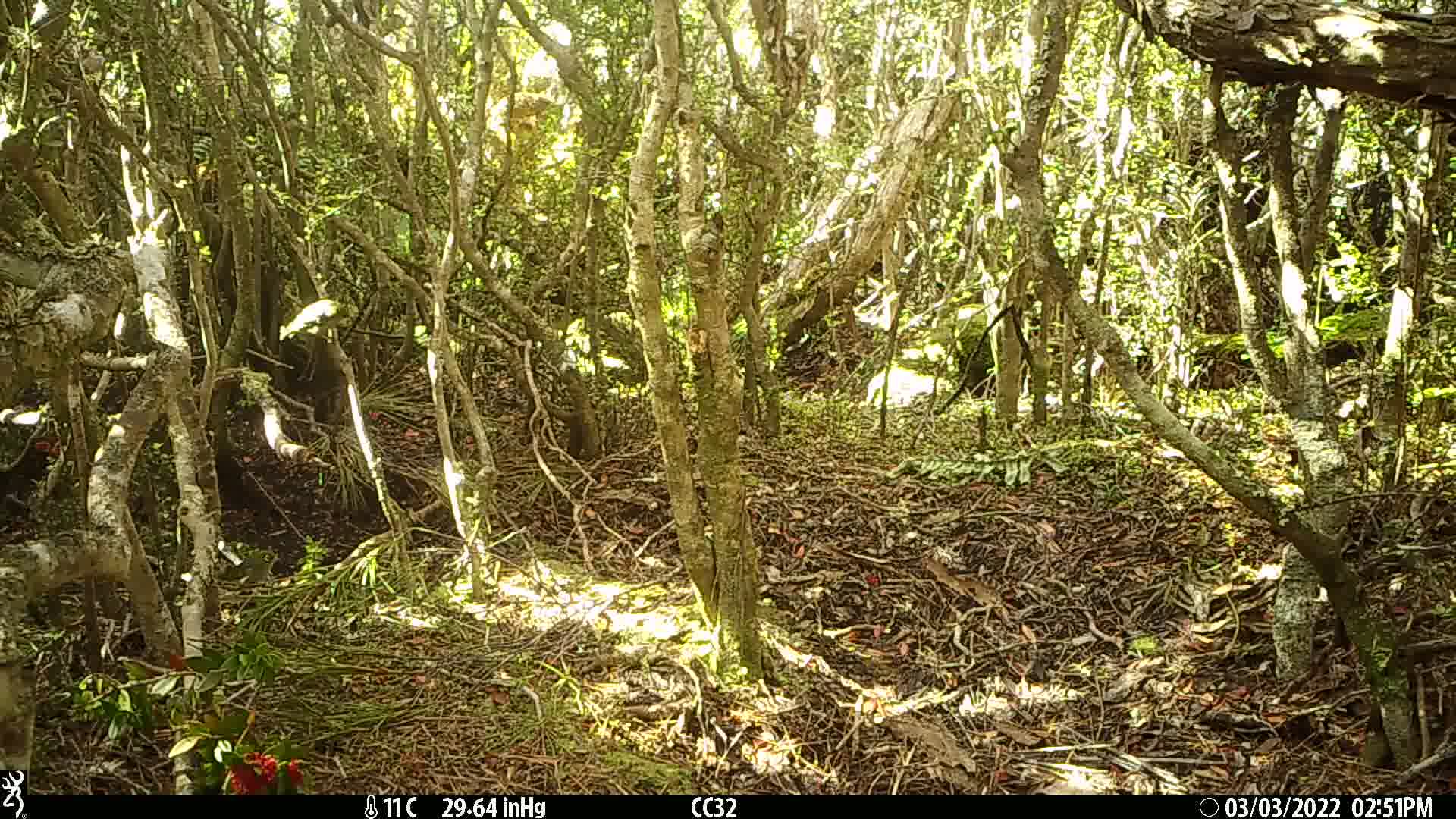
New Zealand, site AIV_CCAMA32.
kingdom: Animalia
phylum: Chordata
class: Aves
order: Passeriformes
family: Zosteropidae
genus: Zosterops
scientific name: Zosterops lateralis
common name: silvereye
Silvereye (Zosterops lateralis).